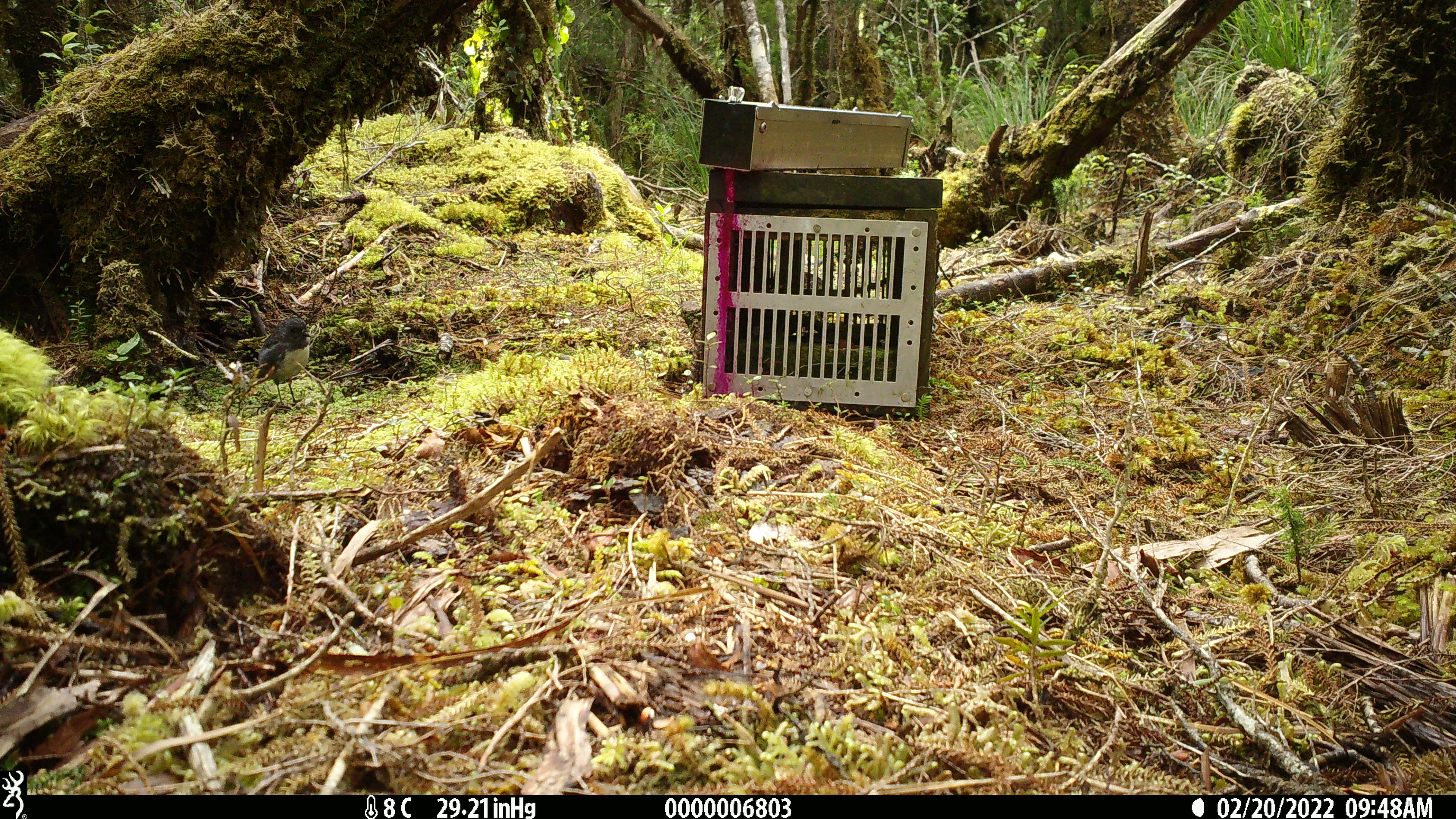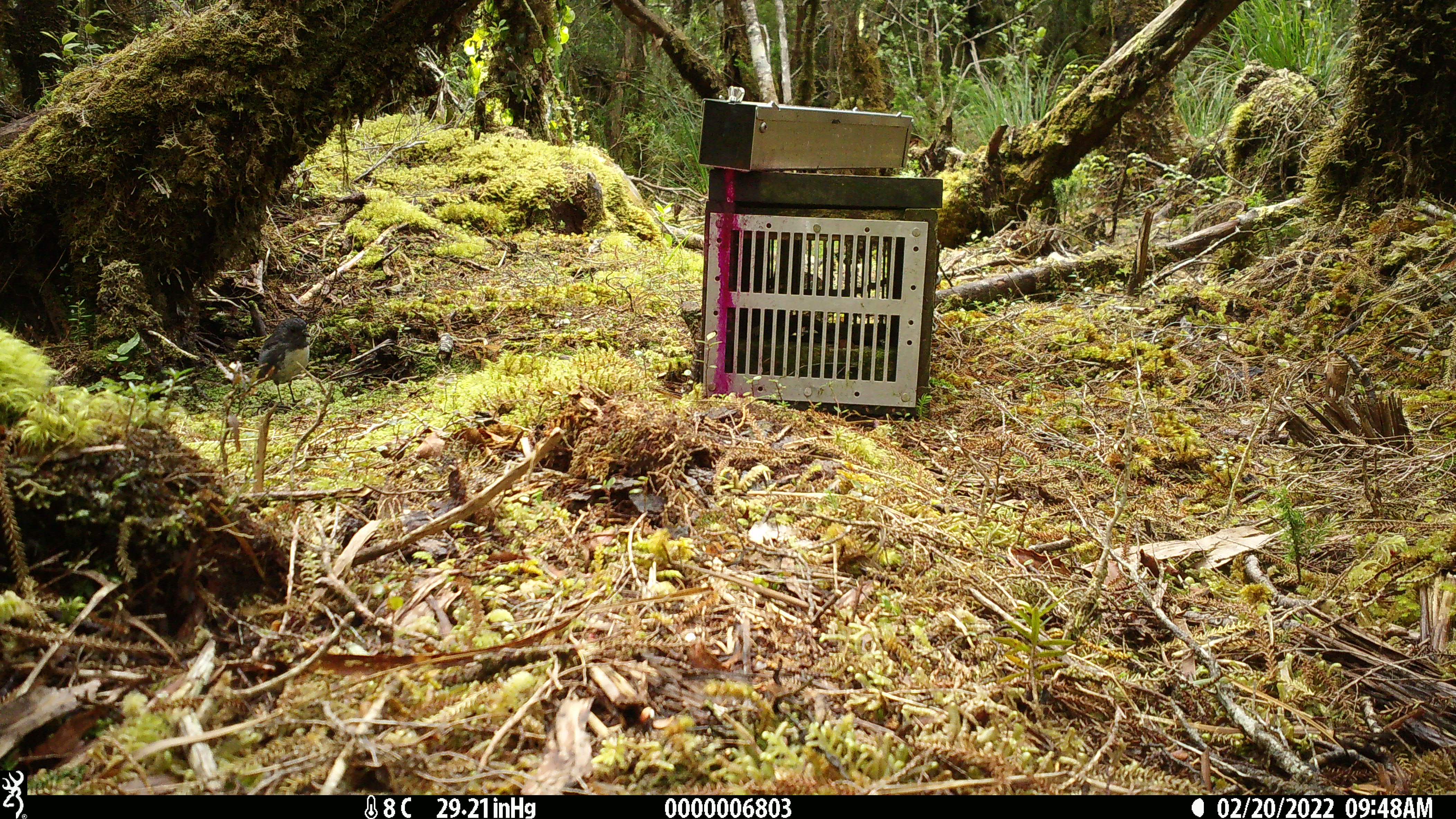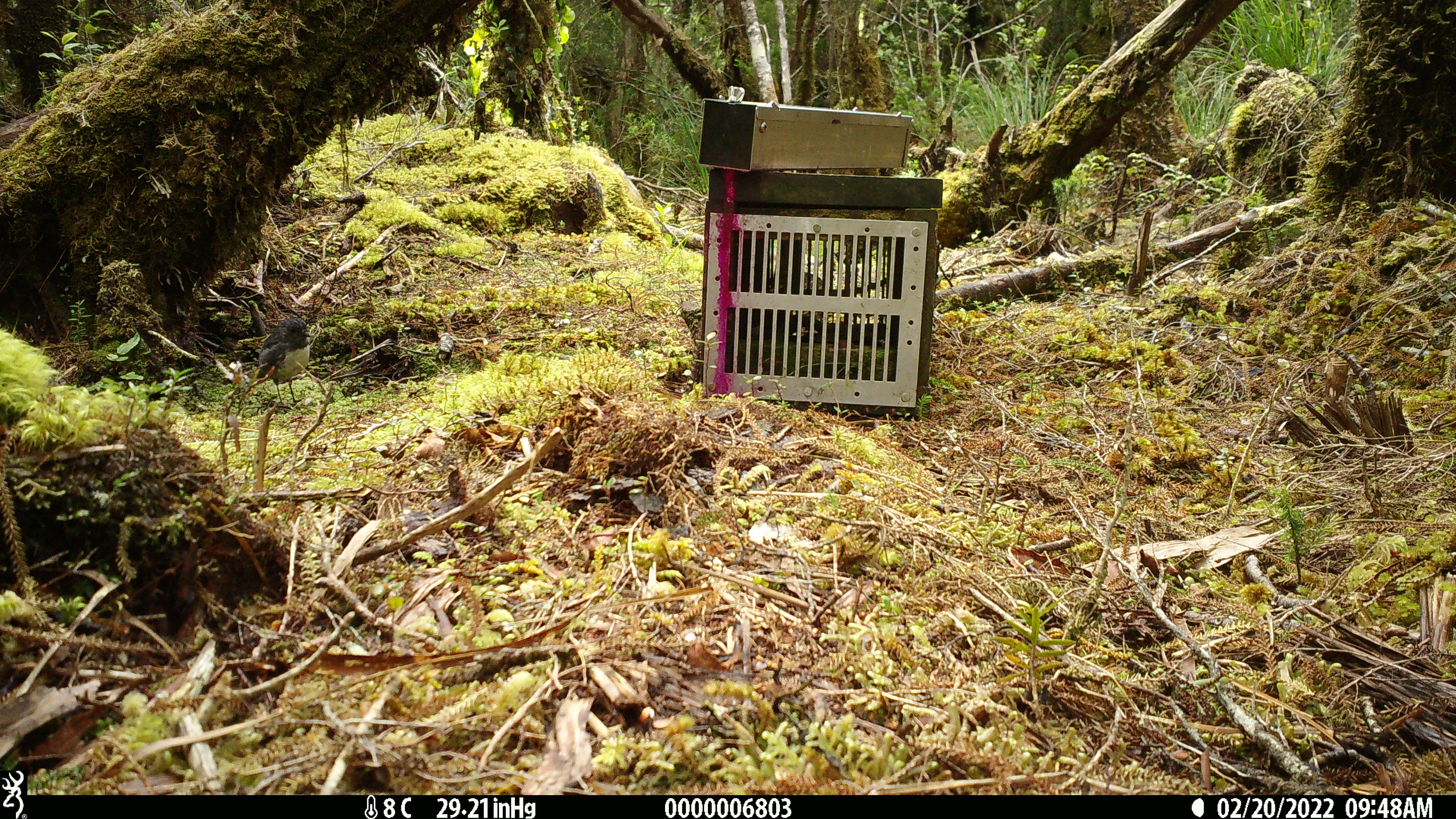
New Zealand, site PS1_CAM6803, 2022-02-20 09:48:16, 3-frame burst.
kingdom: Animalia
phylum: Chordata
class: Aves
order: Passeriformes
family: Petroicidae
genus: Petroica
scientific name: Petroica australis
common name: new zealand robin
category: robin